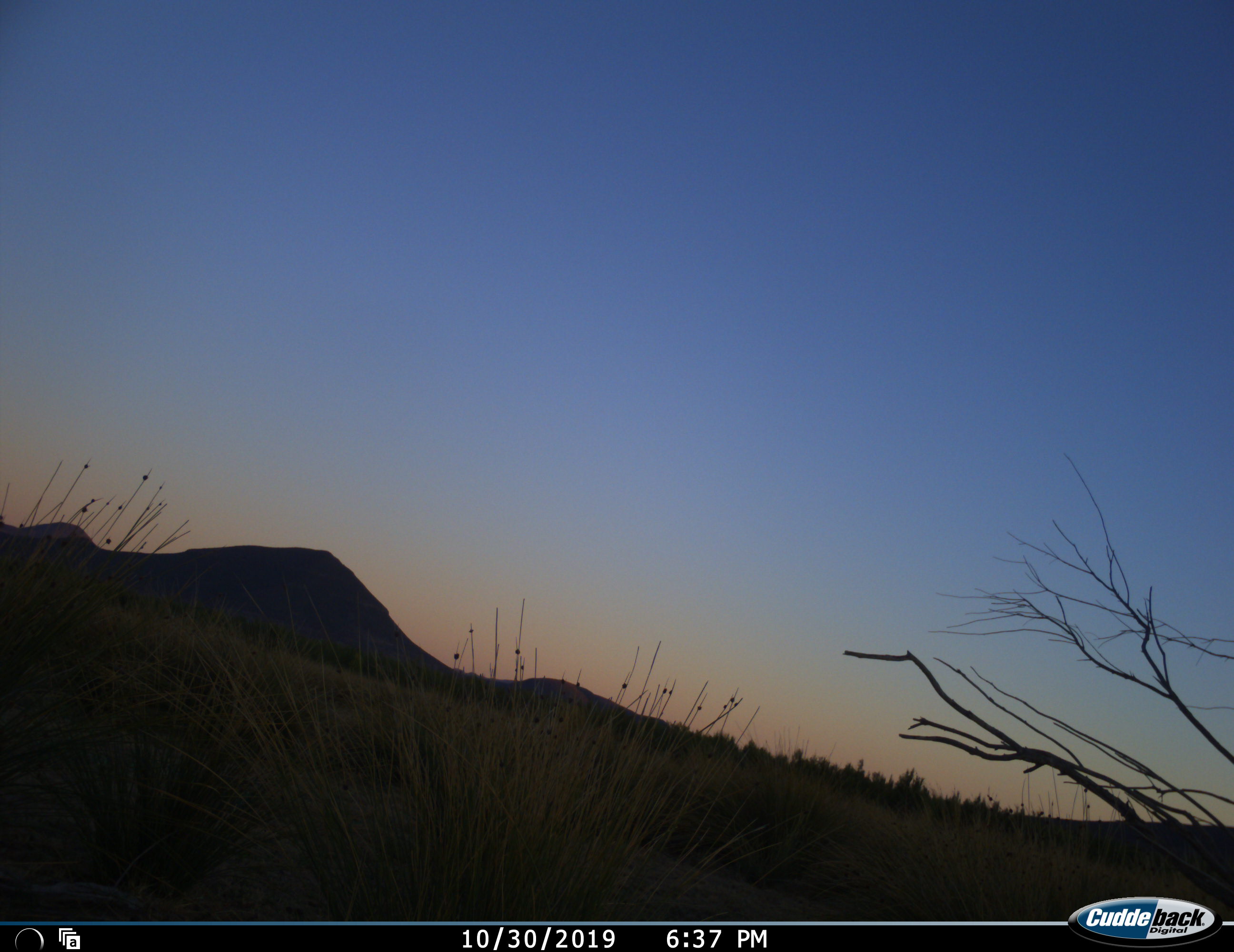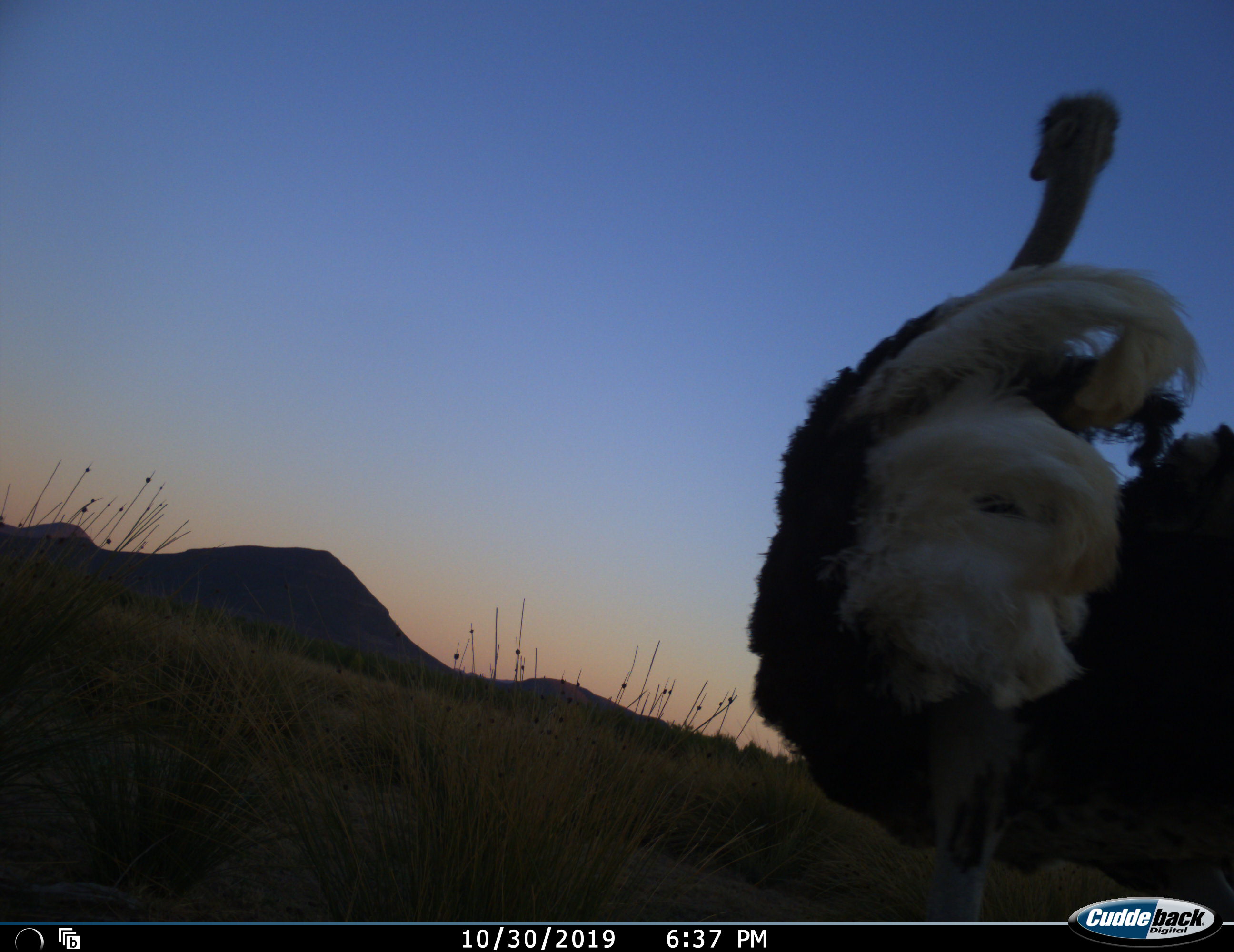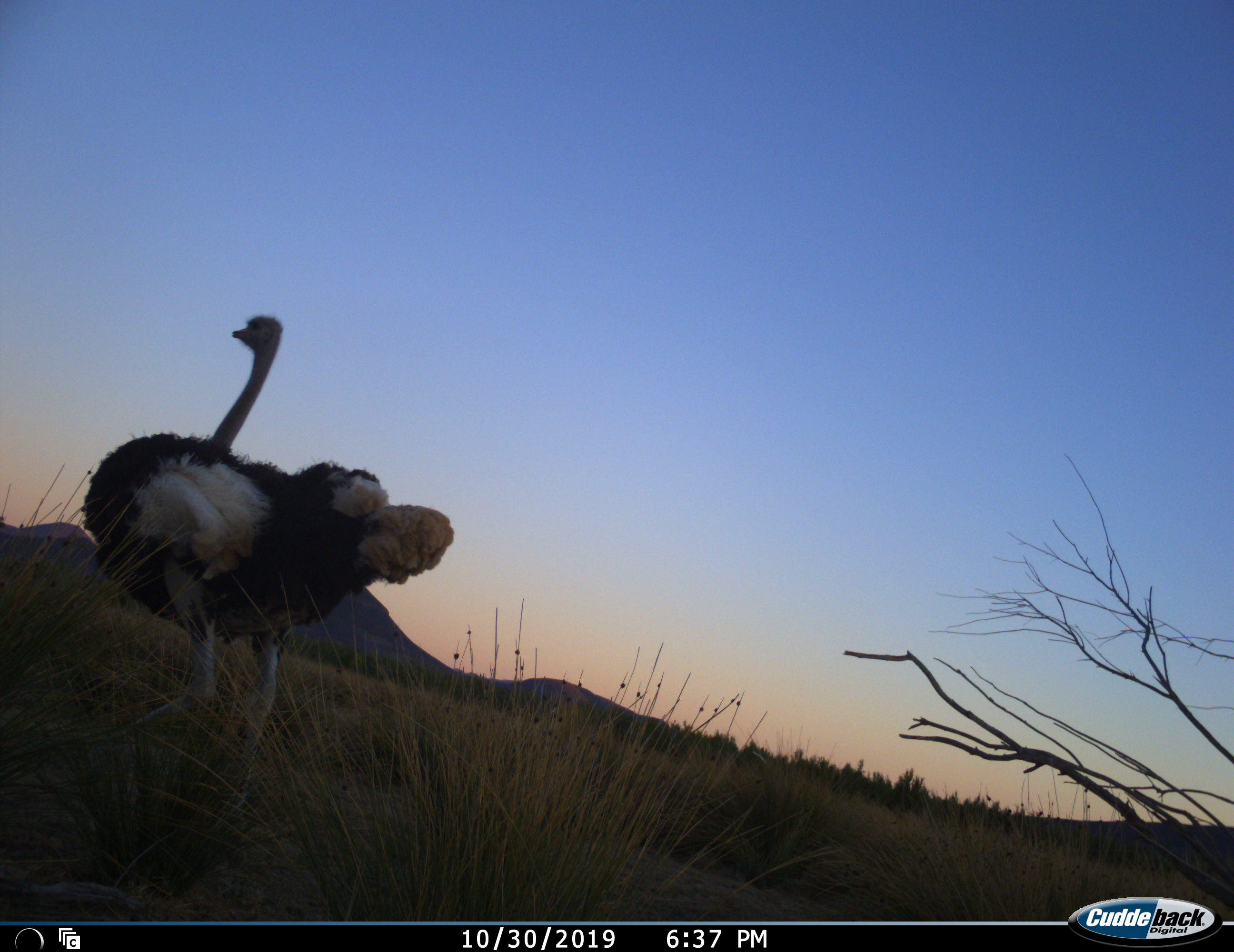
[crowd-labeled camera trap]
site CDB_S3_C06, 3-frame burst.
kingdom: Animalia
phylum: Chordata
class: Aves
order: Struthioniformes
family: Struthionidae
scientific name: Struthionidae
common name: ostrich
Ostrich (Struthionidae), count 1. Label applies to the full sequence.